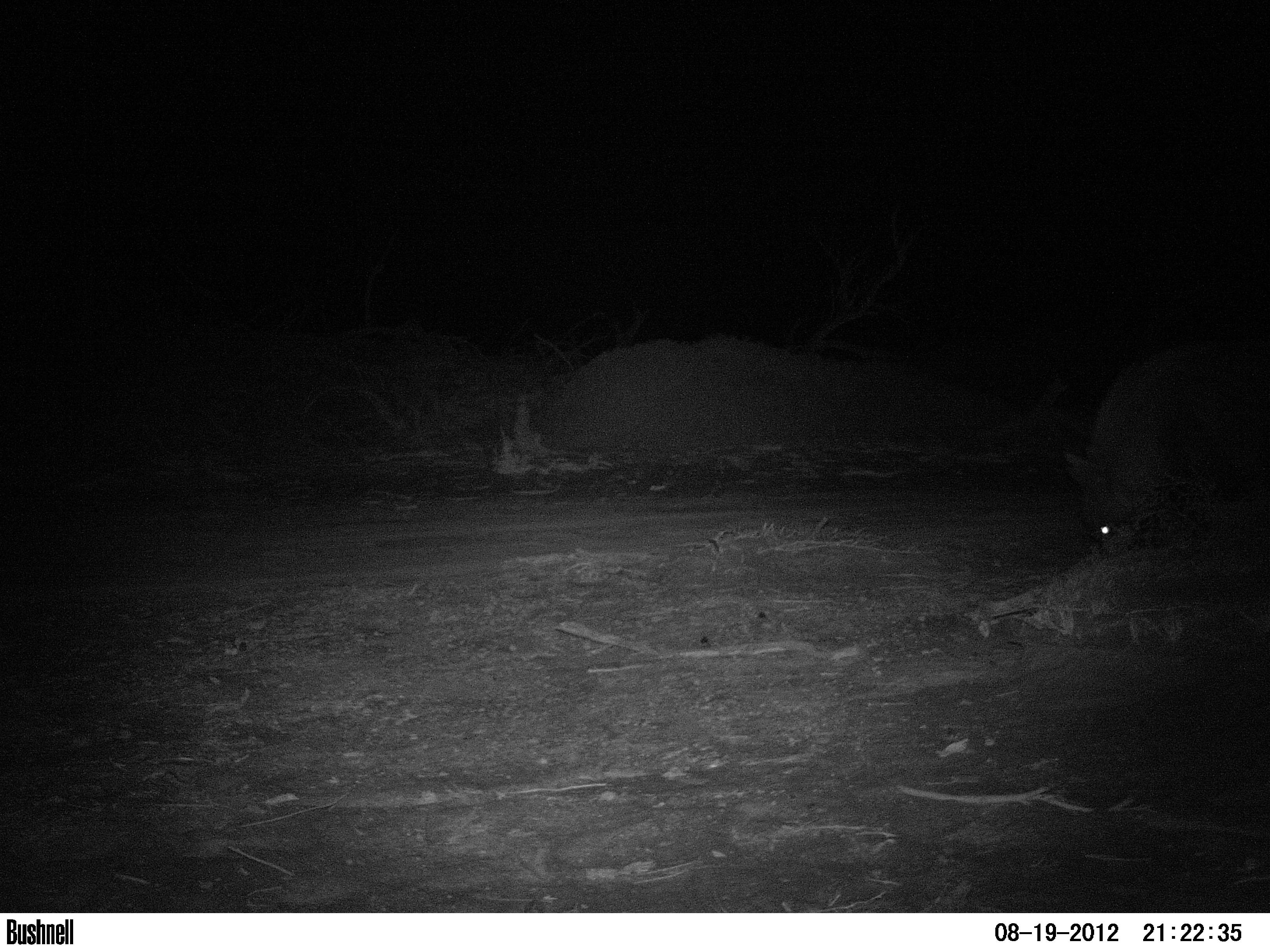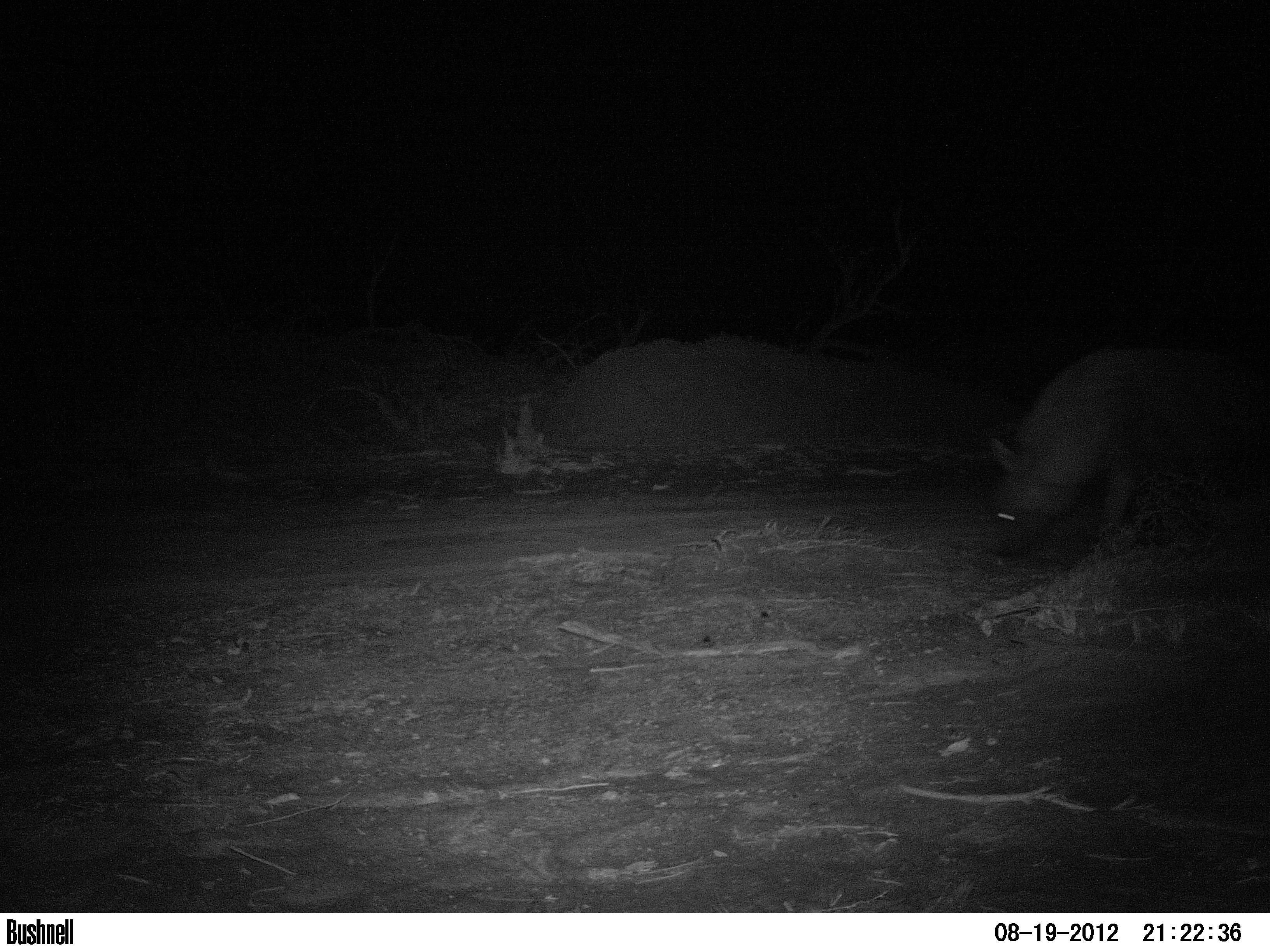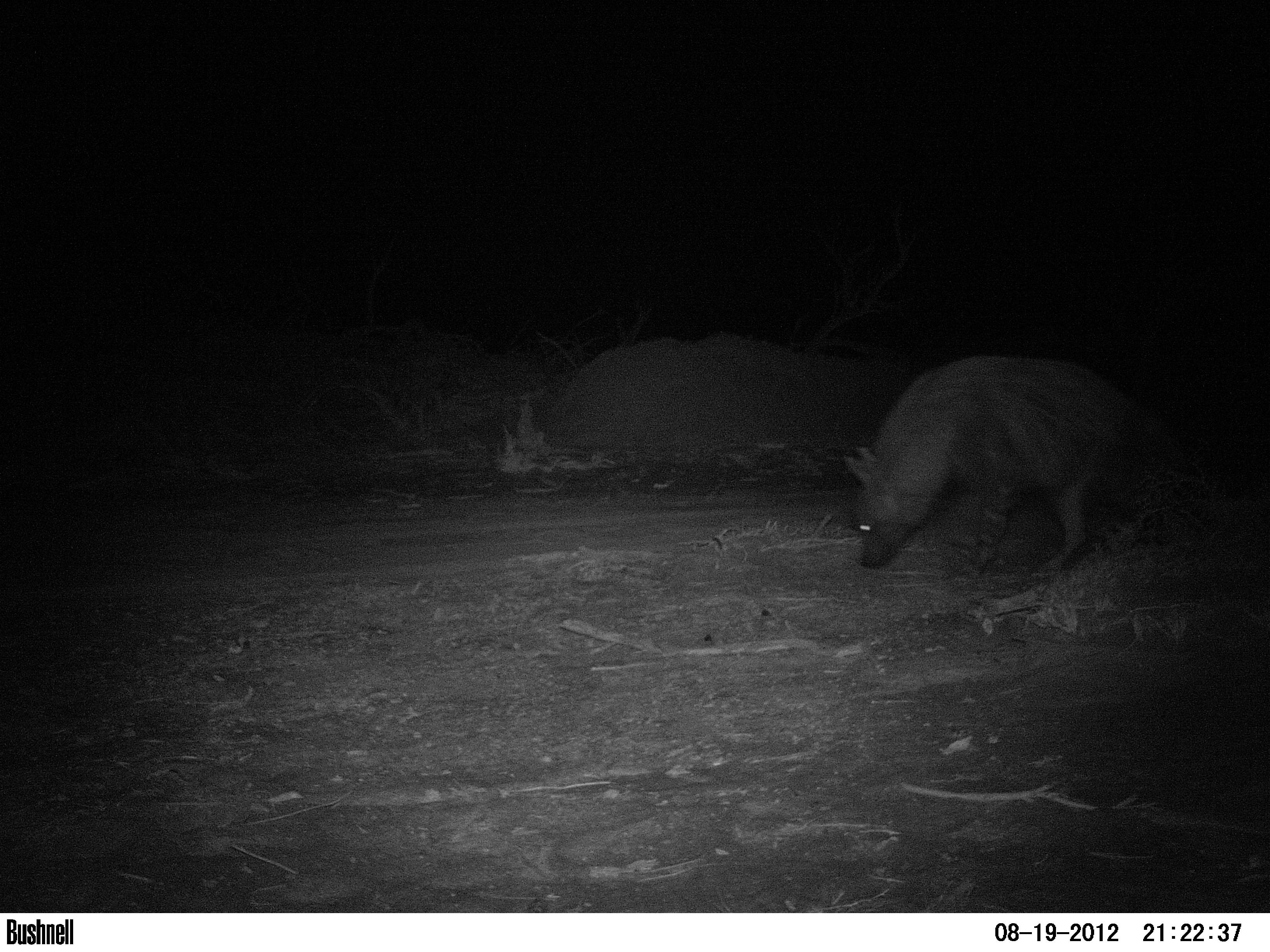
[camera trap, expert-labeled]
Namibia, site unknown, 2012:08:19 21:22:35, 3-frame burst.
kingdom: Animalia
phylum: Chordata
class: Mammalia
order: Carnivora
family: Hyaenidae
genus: Parahyaena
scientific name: Parahyaena brunnea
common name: brown hyena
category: hyaena brunnea